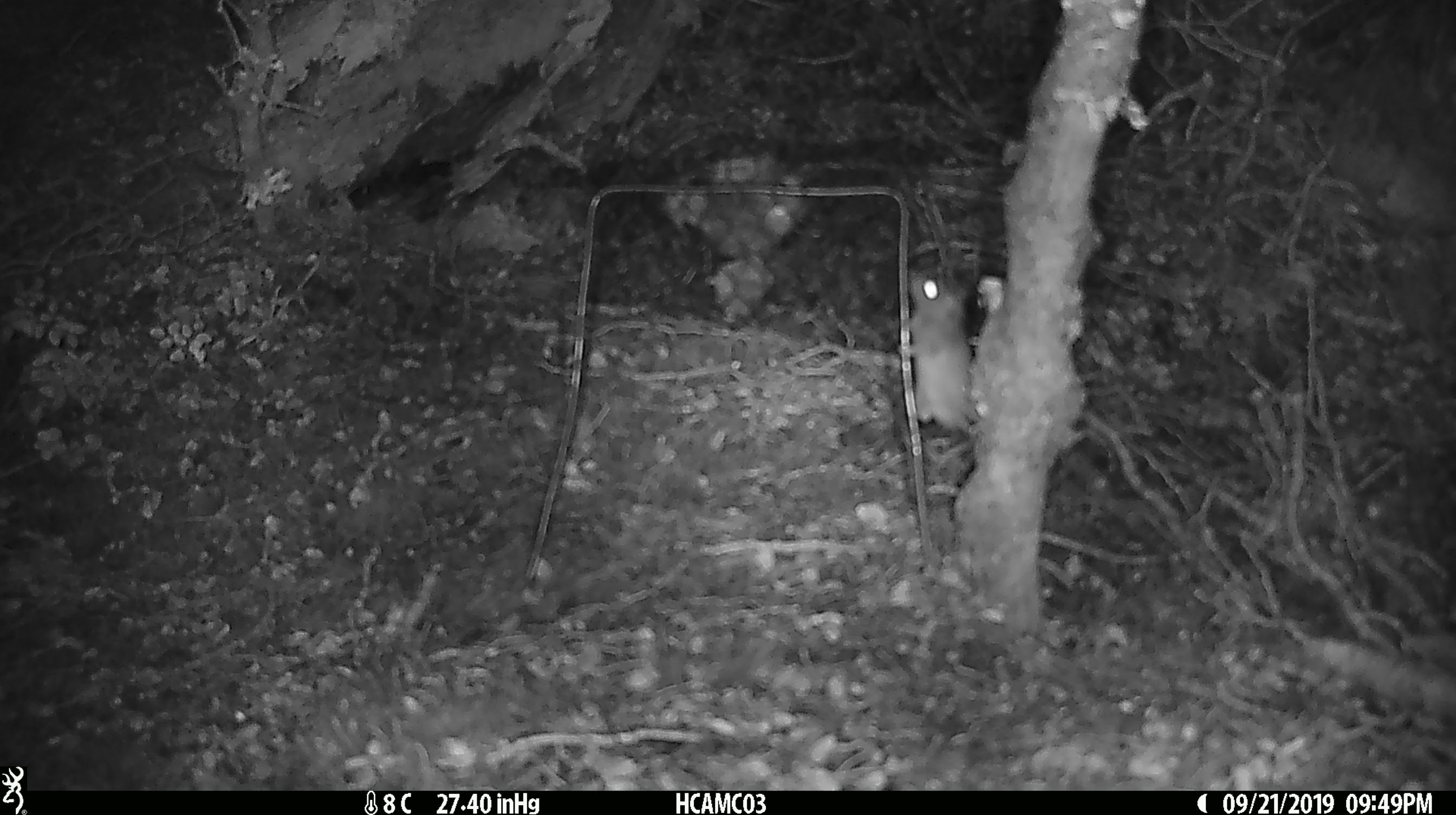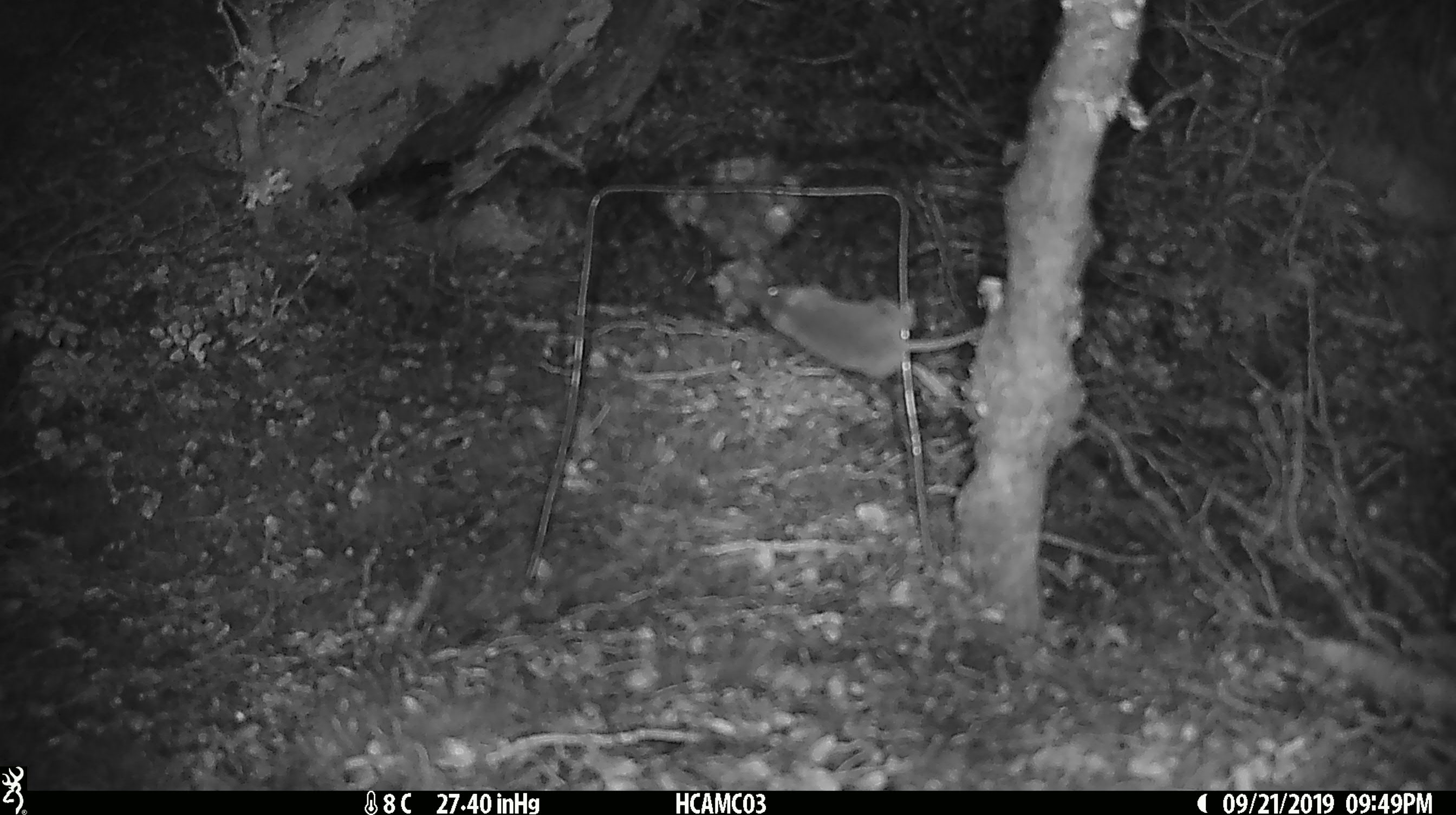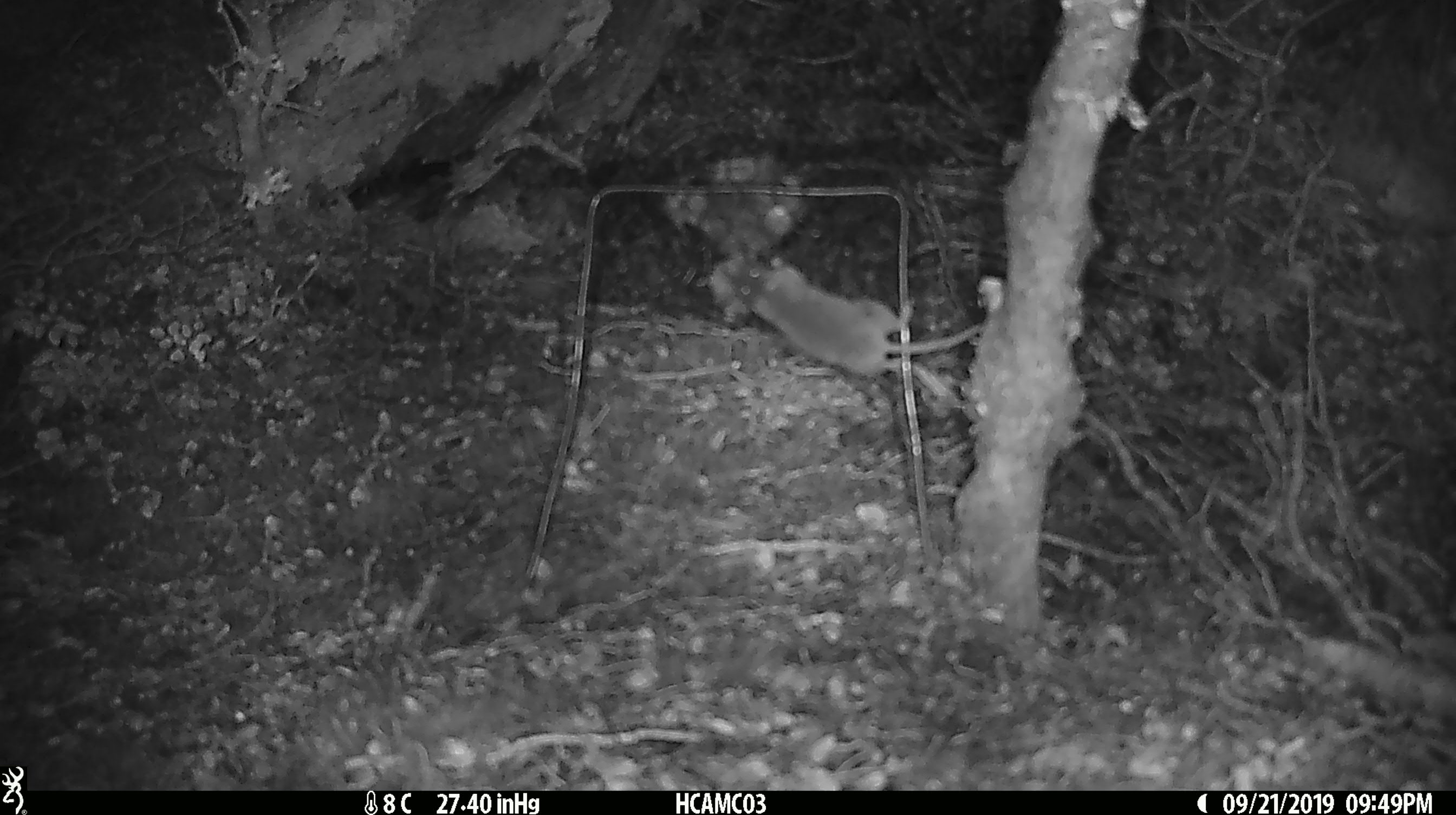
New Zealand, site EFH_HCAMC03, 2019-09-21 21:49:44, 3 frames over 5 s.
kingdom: Animalia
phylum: Chordata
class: Mammalia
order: Rodentia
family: Muridae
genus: Mus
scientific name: Mus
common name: mouse